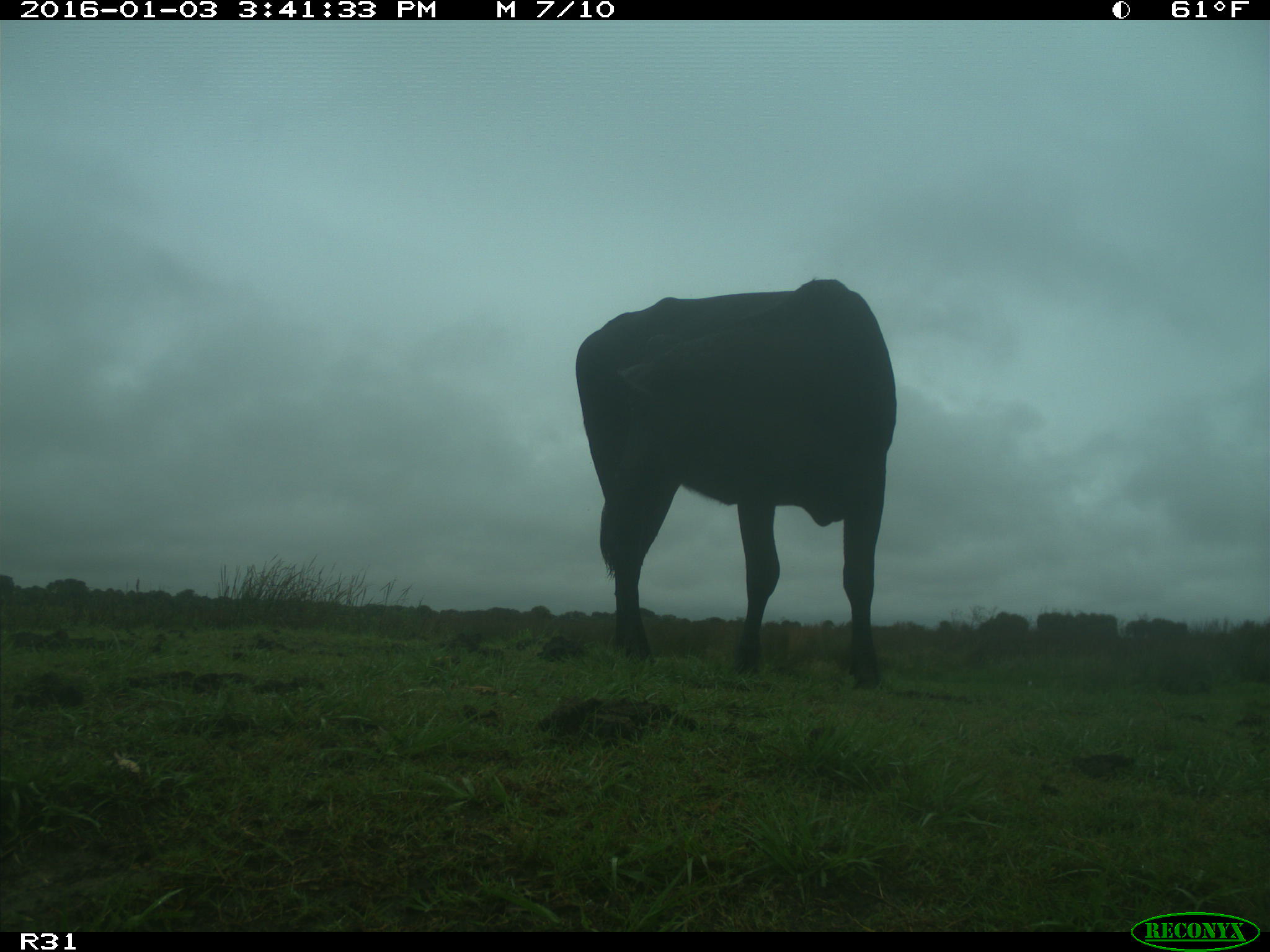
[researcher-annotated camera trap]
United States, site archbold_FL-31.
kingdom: Animalia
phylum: Chordata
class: Mammalia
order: Artiodactyla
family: Bovidae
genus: Bos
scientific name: Bos taurus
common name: domestic cow